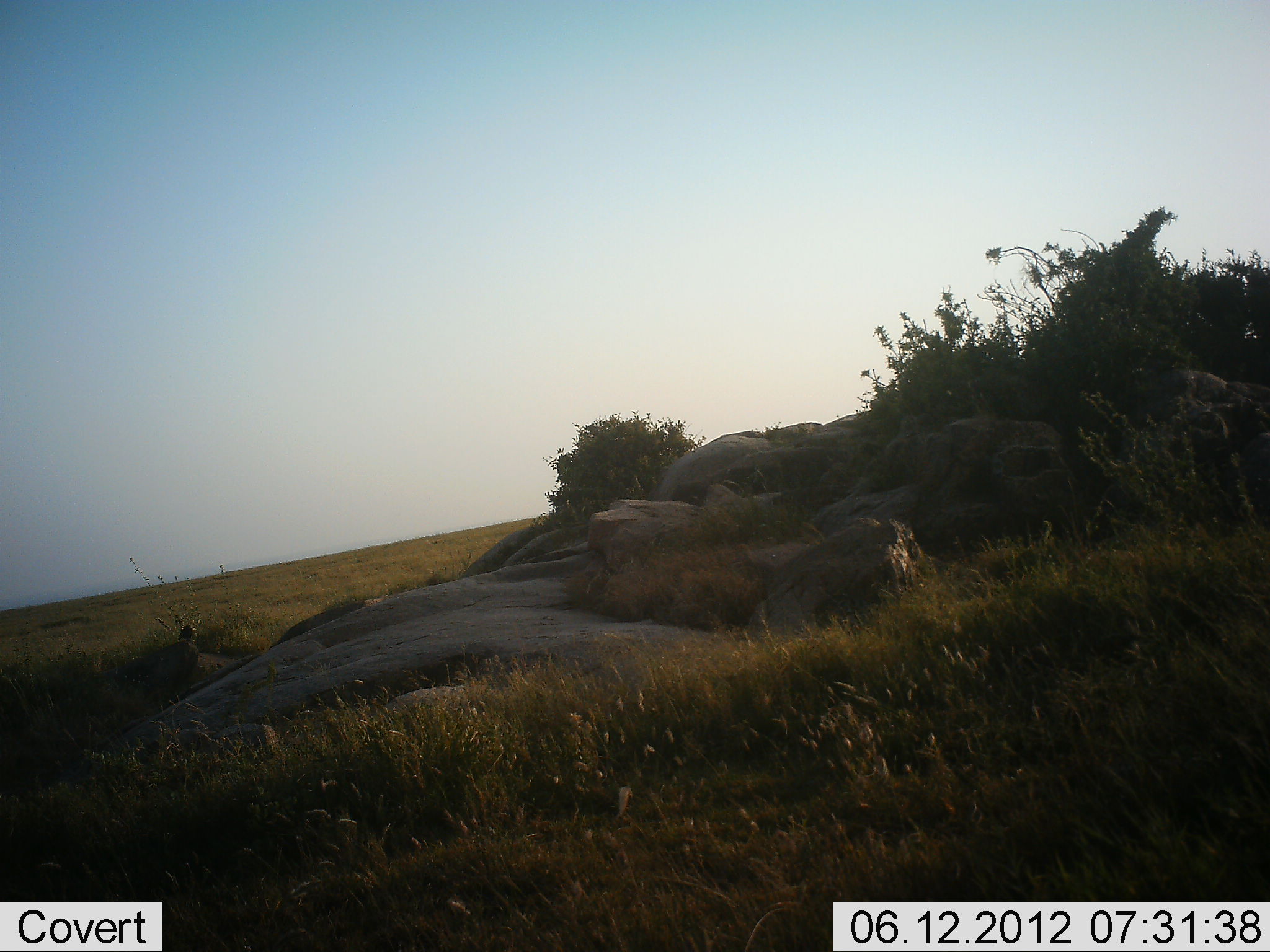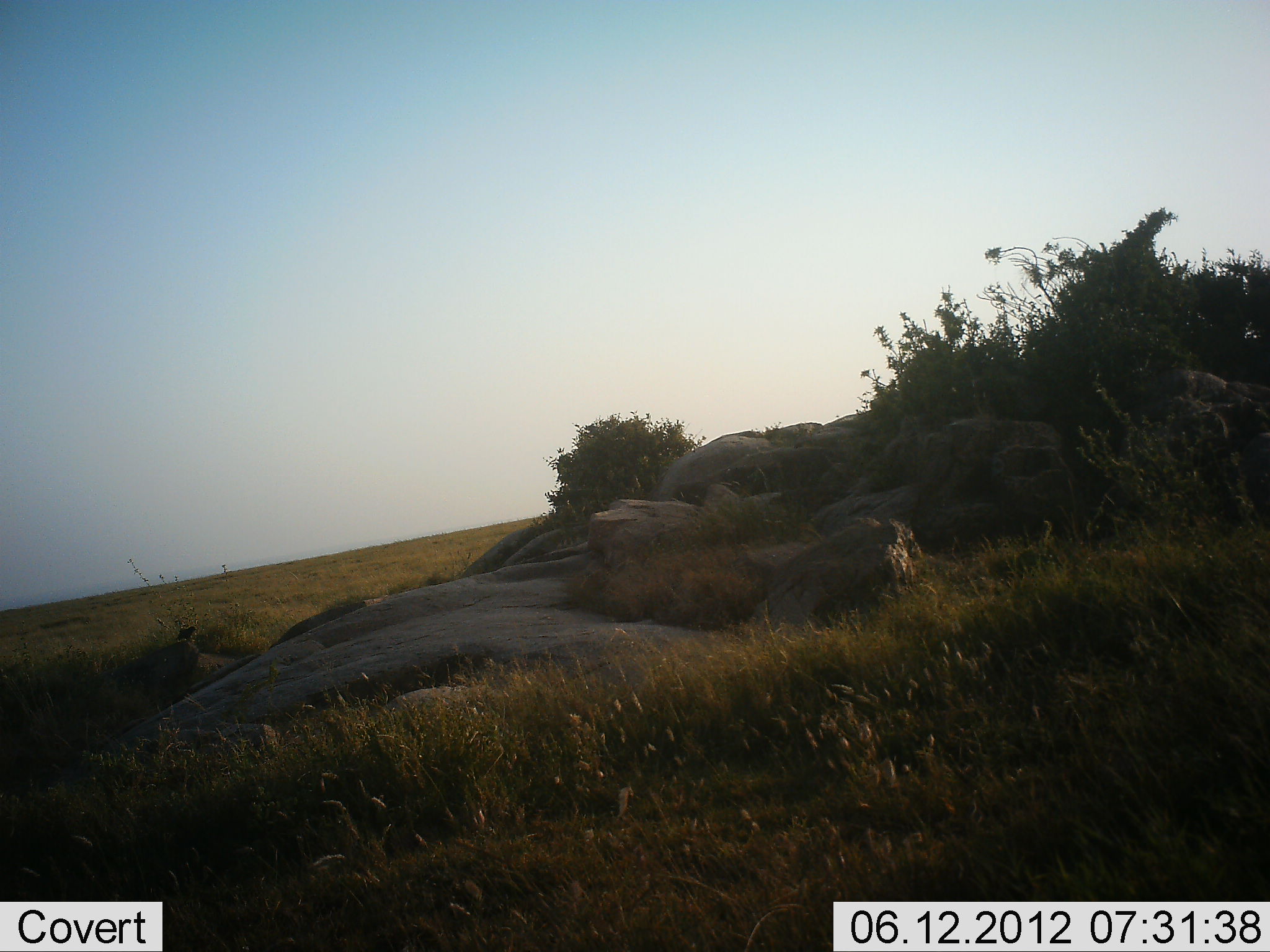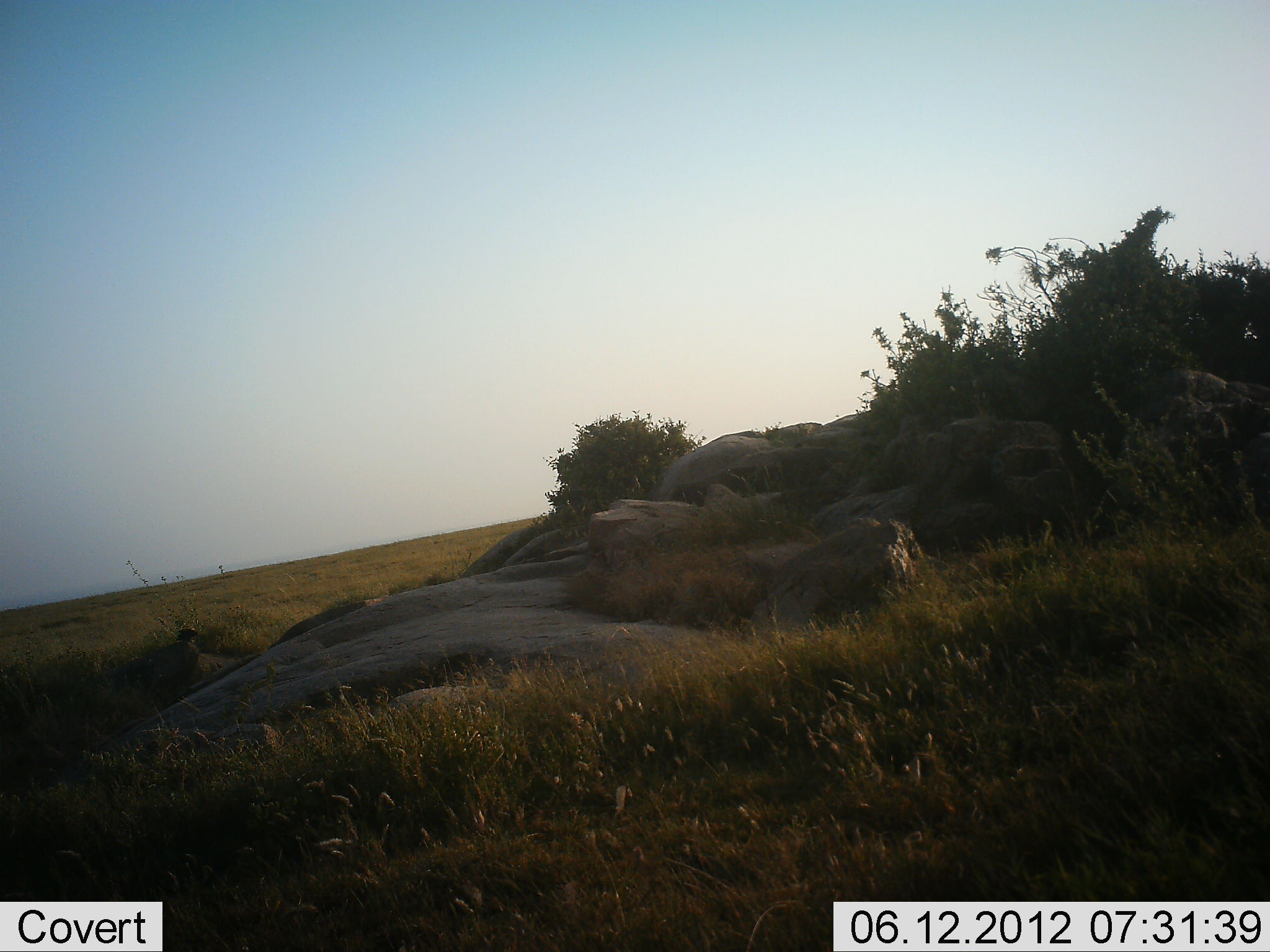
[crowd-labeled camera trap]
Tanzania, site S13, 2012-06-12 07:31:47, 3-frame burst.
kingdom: Animalia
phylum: Chordata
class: Aves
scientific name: Aves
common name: bird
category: otherbird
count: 1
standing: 89%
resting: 11%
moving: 0%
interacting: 0%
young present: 0%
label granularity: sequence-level